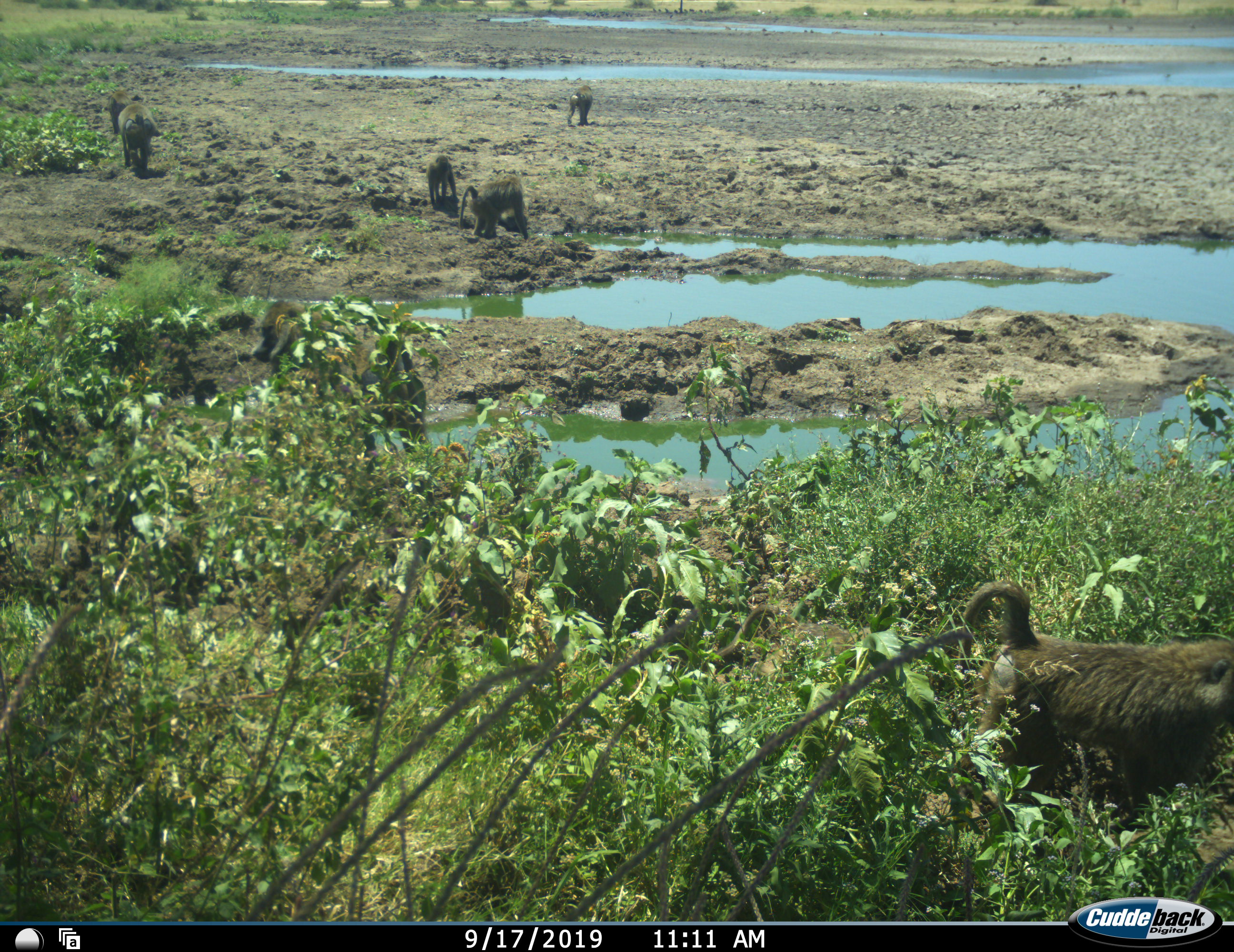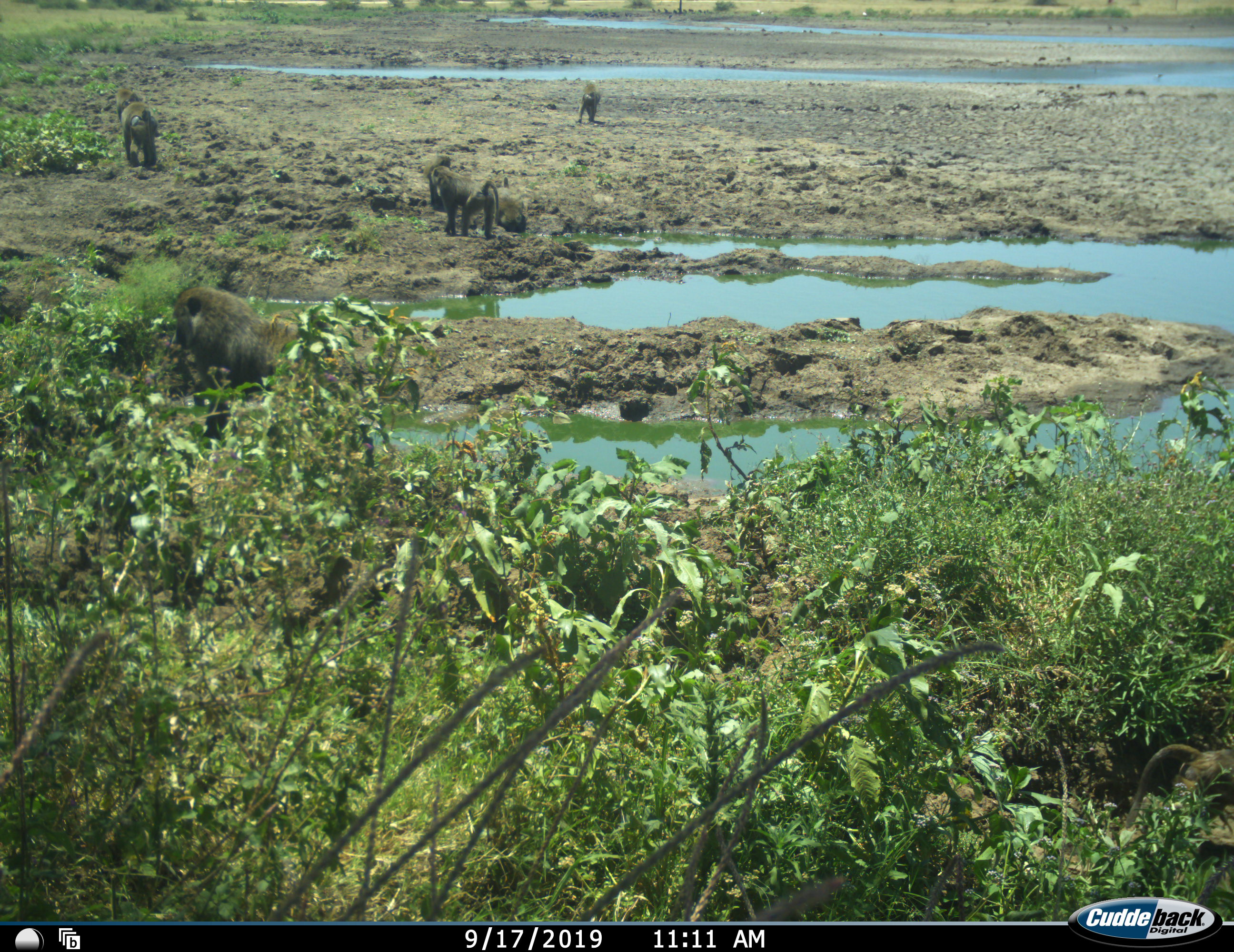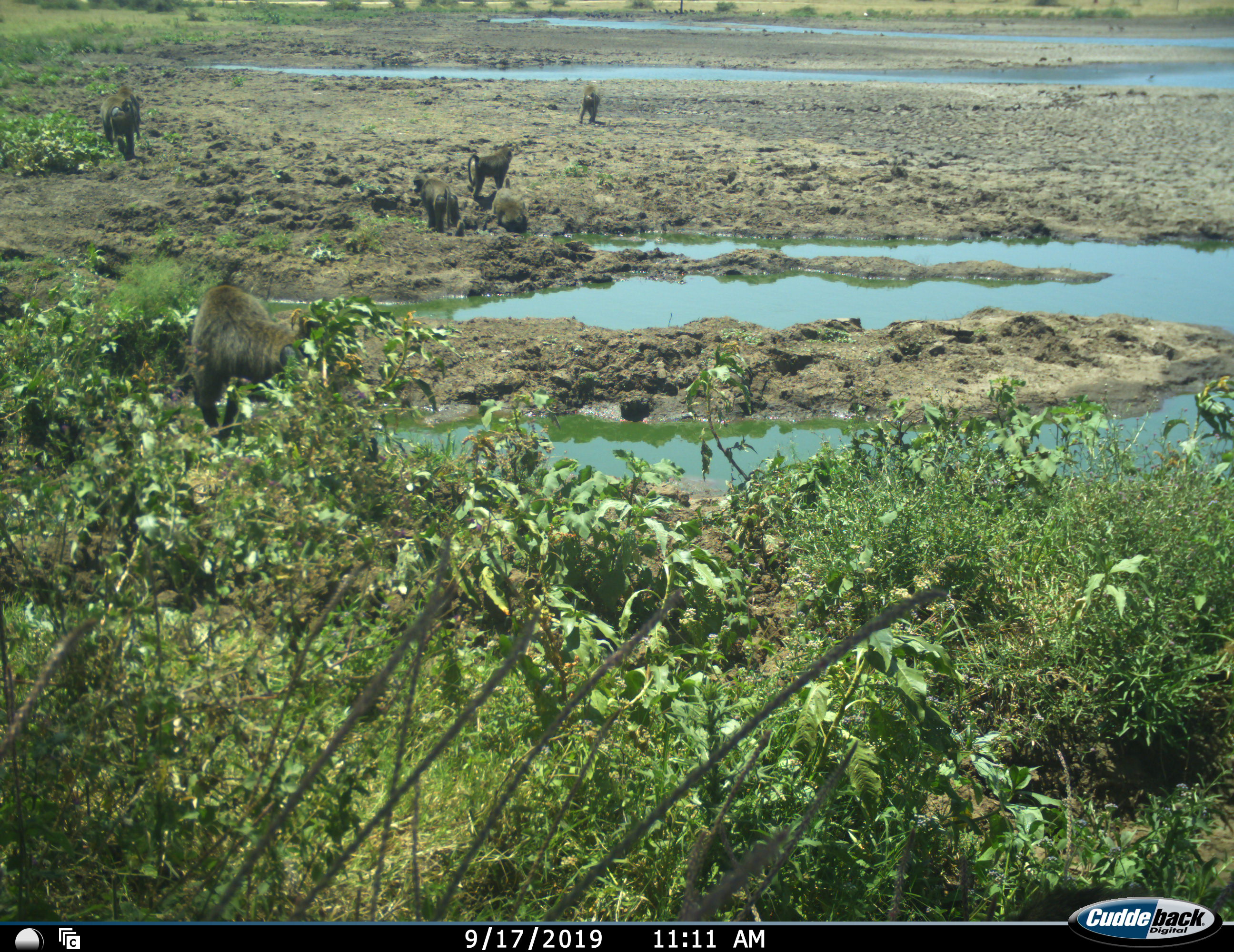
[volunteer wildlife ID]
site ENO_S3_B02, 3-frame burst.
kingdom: Animalia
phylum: Chordata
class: Mammalia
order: Primates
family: Cercopithecidae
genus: Papio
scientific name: Papio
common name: baboon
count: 7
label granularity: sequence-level